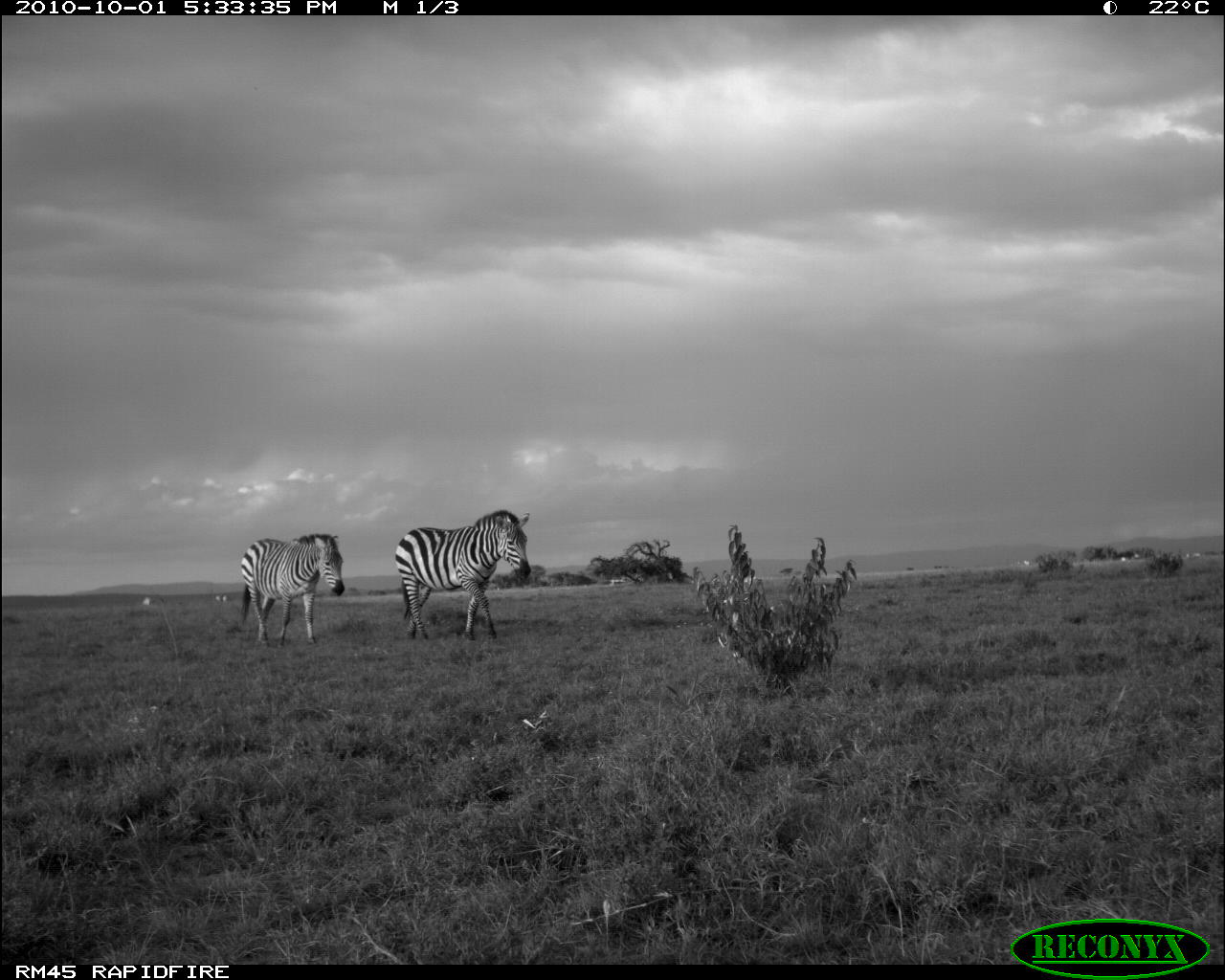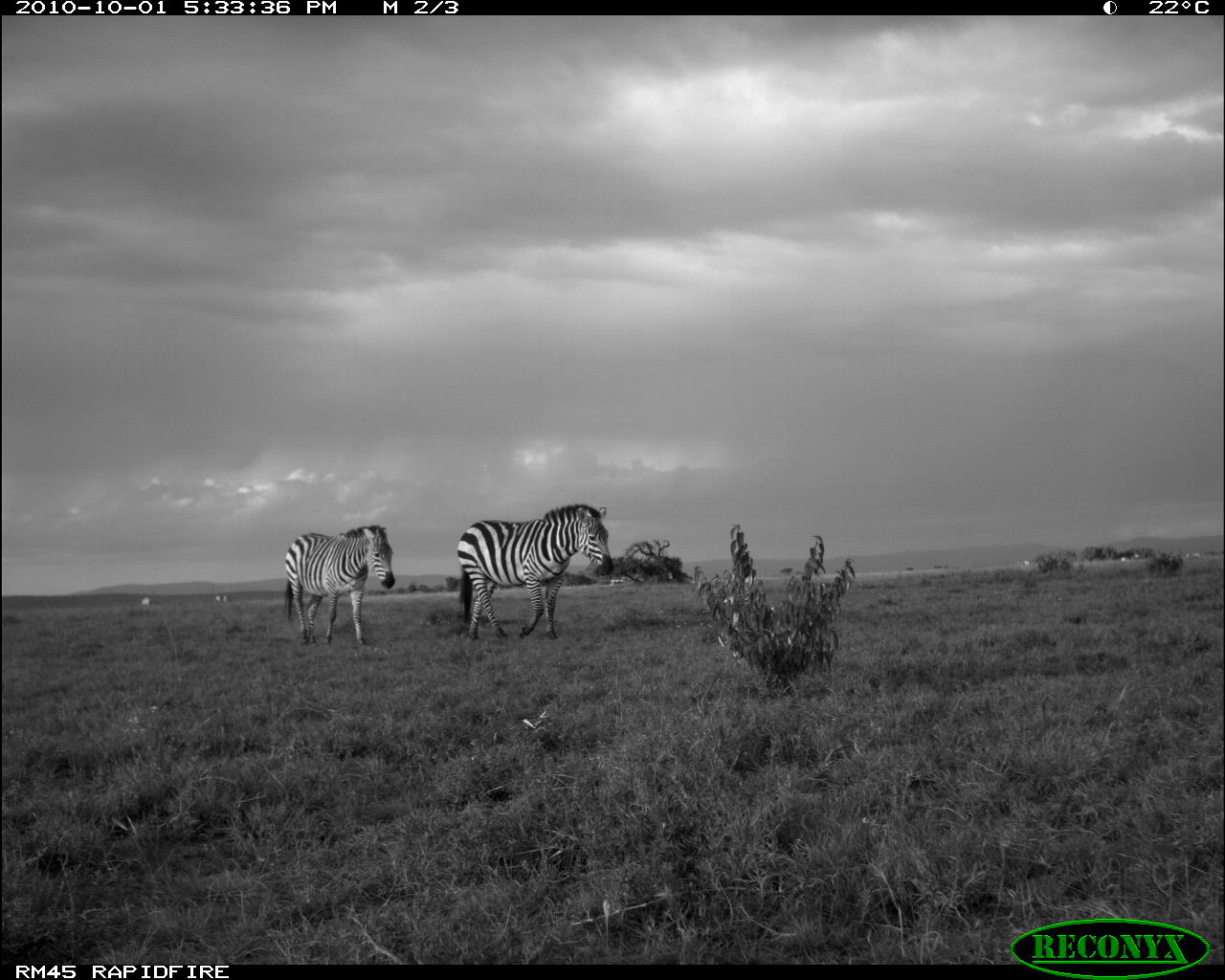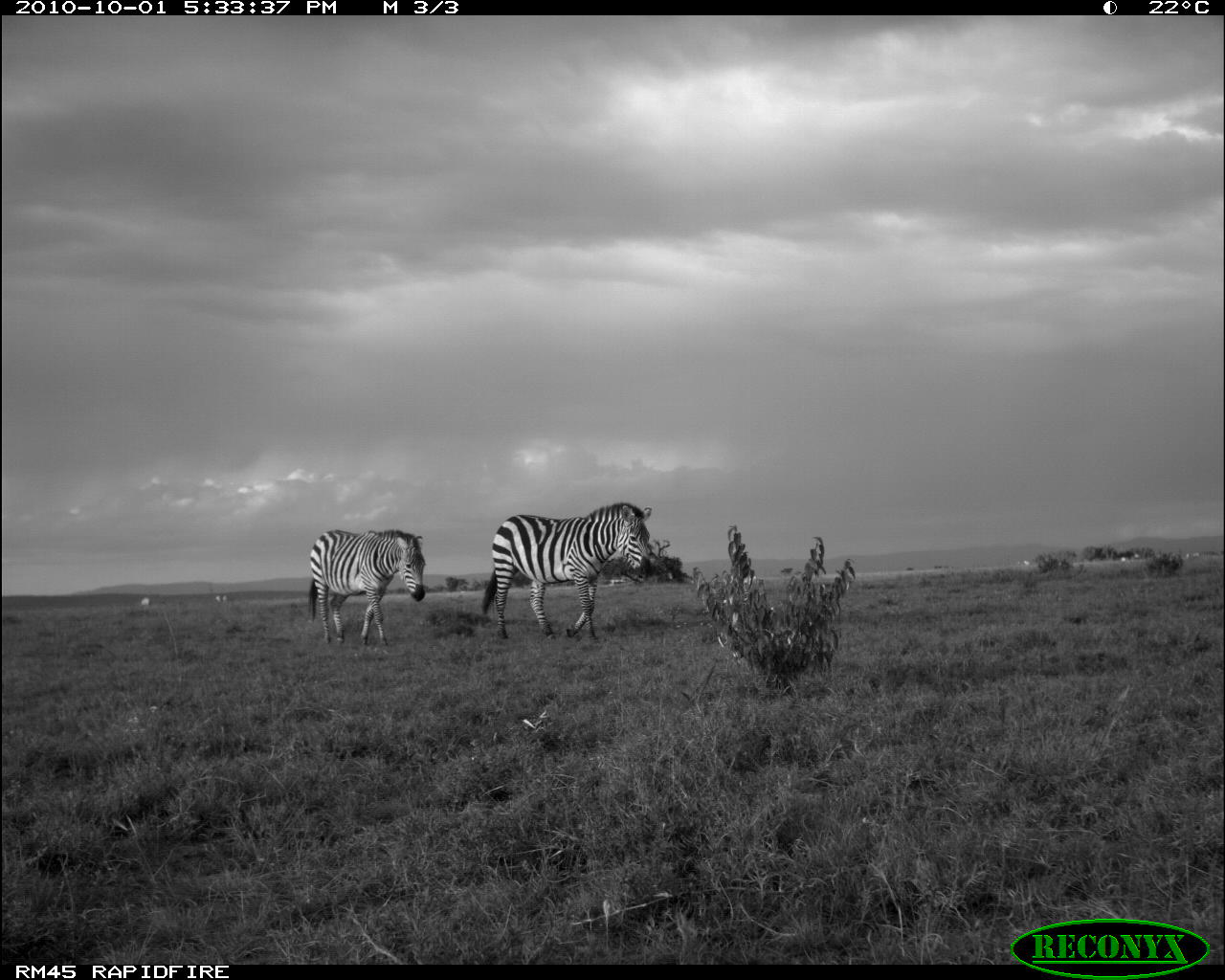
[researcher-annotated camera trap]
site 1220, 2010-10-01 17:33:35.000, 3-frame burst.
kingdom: Animalia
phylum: Chordata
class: Mammalia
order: Perissodactyla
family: Equidae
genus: Equus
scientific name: Equus quagga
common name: plains zebra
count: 2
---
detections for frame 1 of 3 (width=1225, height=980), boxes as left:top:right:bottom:
equus quagga: 394:508:533:642; 239:532:348:651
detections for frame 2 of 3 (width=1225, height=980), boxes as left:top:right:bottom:
equus quagga: 456:504:615:642; 282:524:397:647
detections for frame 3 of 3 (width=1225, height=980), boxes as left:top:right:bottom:
equus quagga: 481:502:655:643; 309:530:427:647